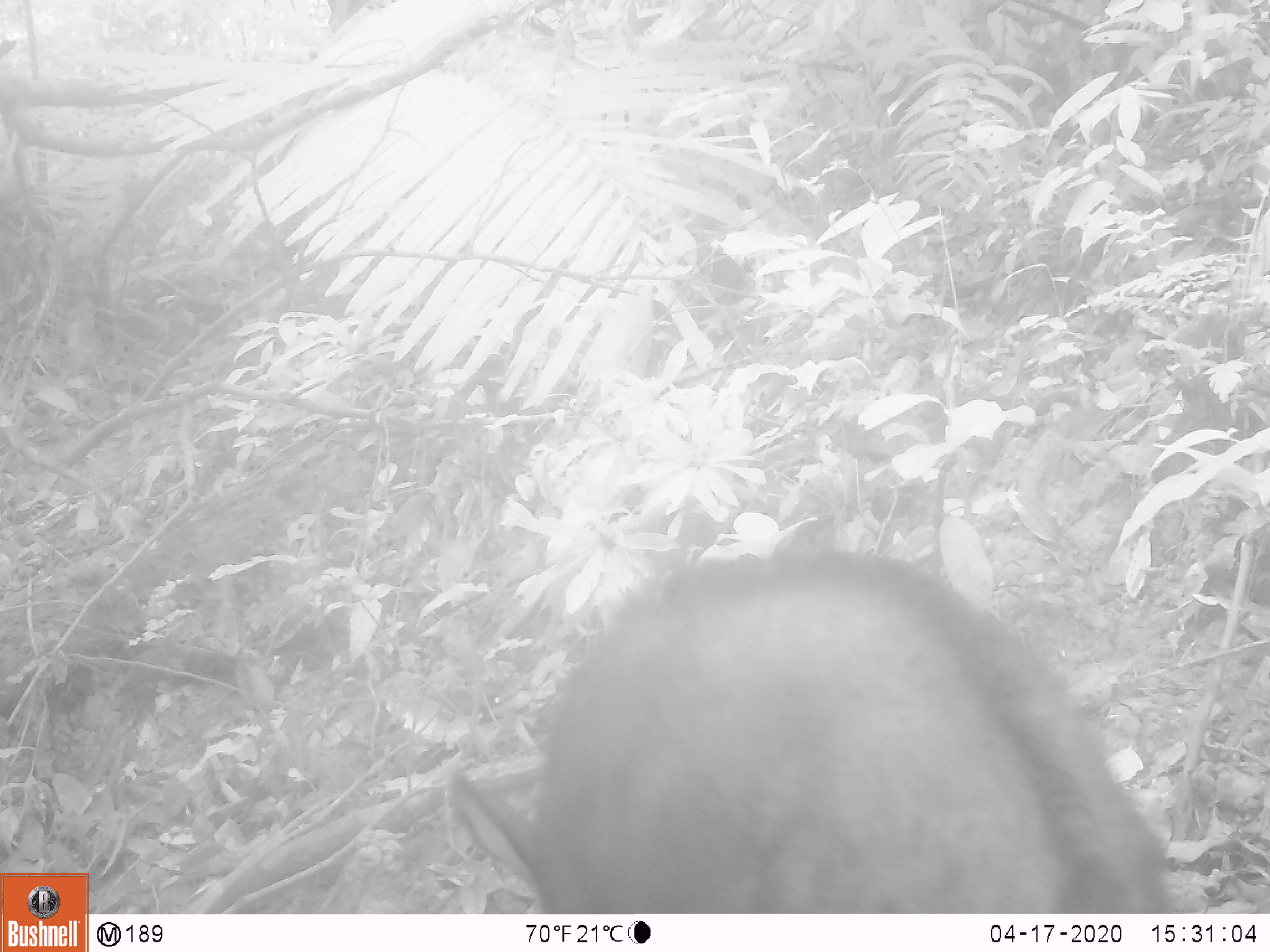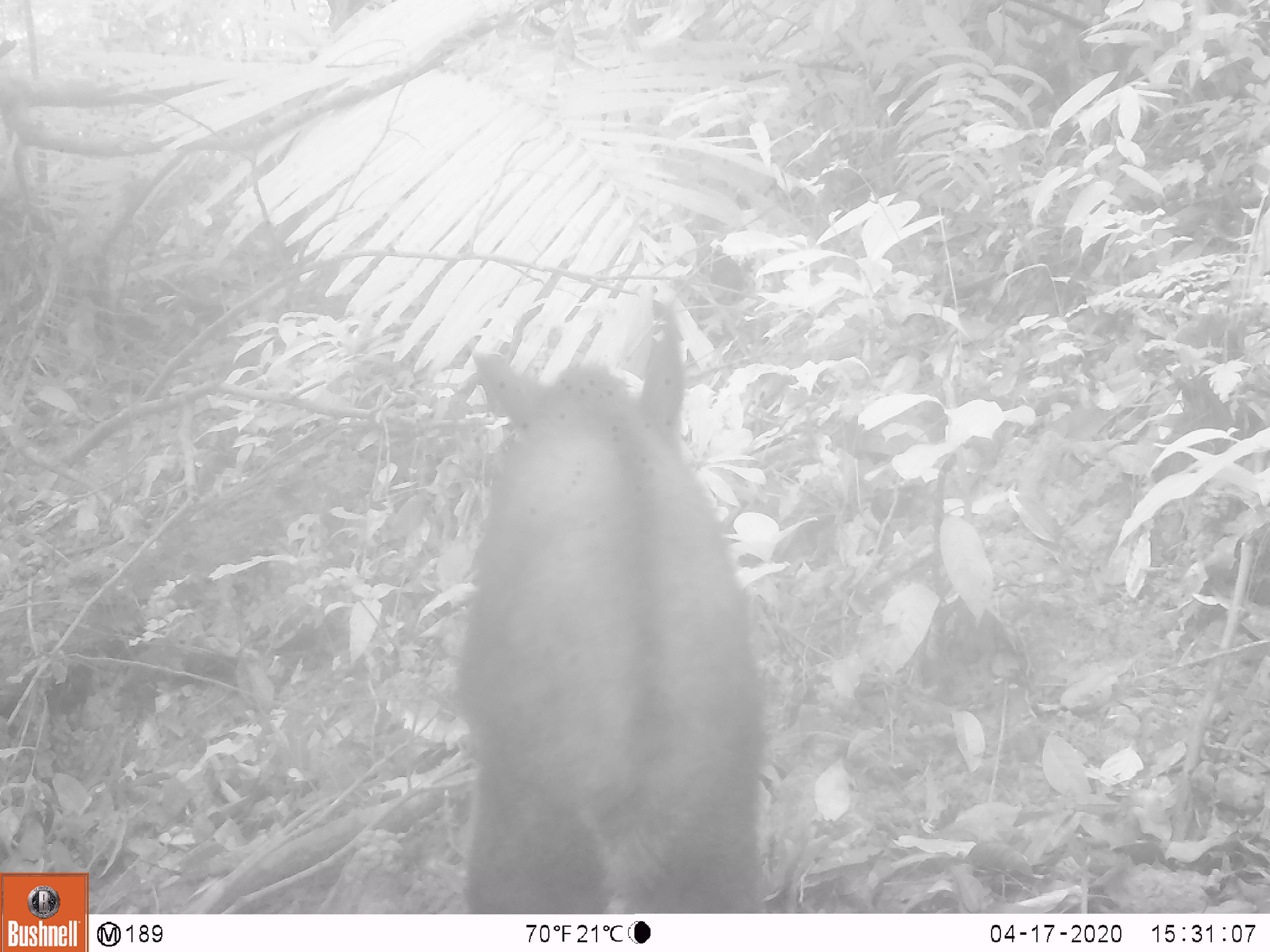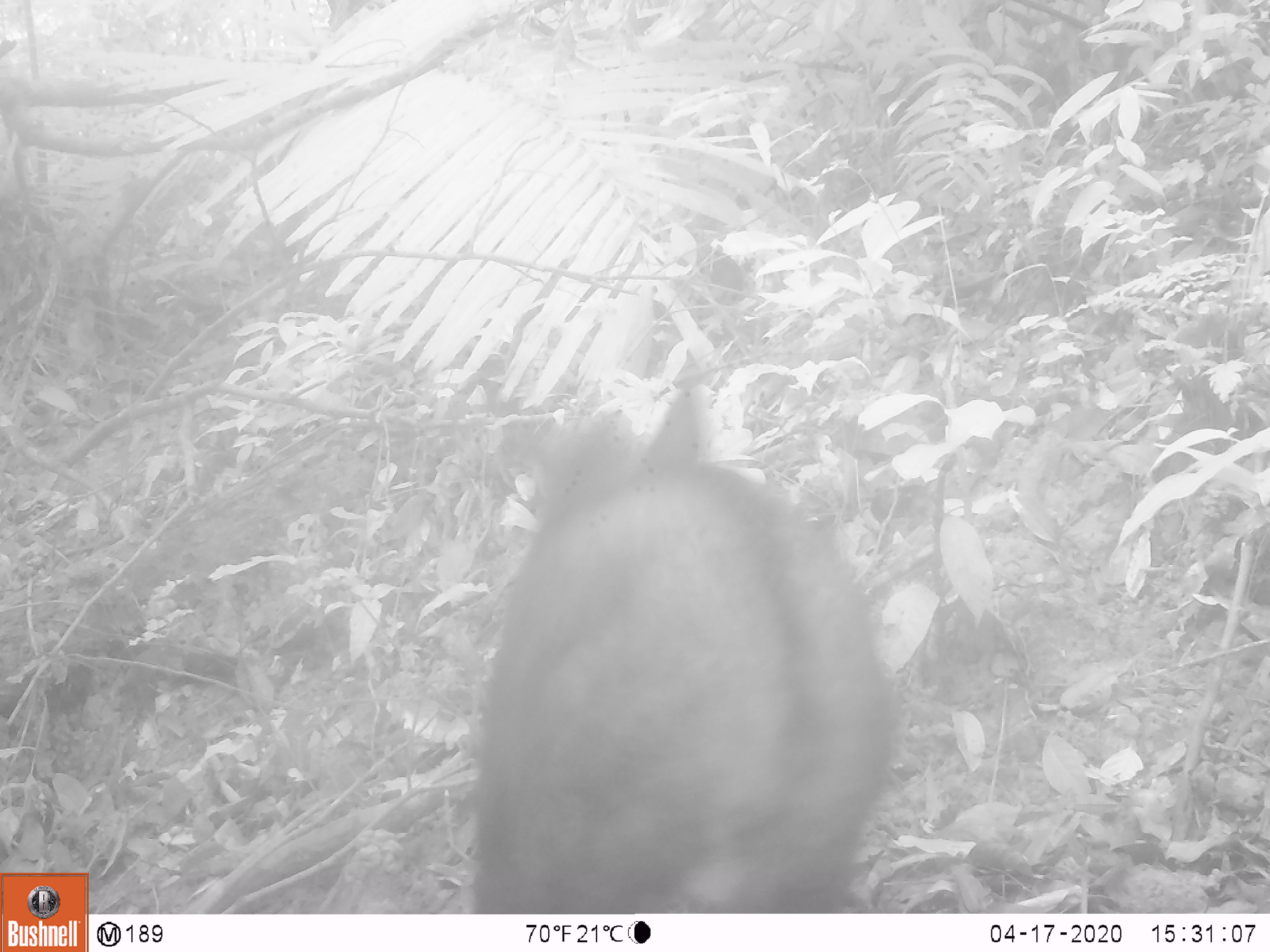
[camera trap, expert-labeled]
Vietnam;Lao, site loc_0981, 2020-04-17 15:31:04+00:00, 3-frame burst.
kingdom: Animalia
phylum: Chordata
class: Mammalia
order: Artiodactyla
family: Bovidae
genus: Capricornis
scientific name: Capricornis sumatraensis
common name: chinese serow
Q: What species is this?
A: Chinese serow (Capricornis sumatraensis).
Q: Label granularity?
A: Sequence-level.